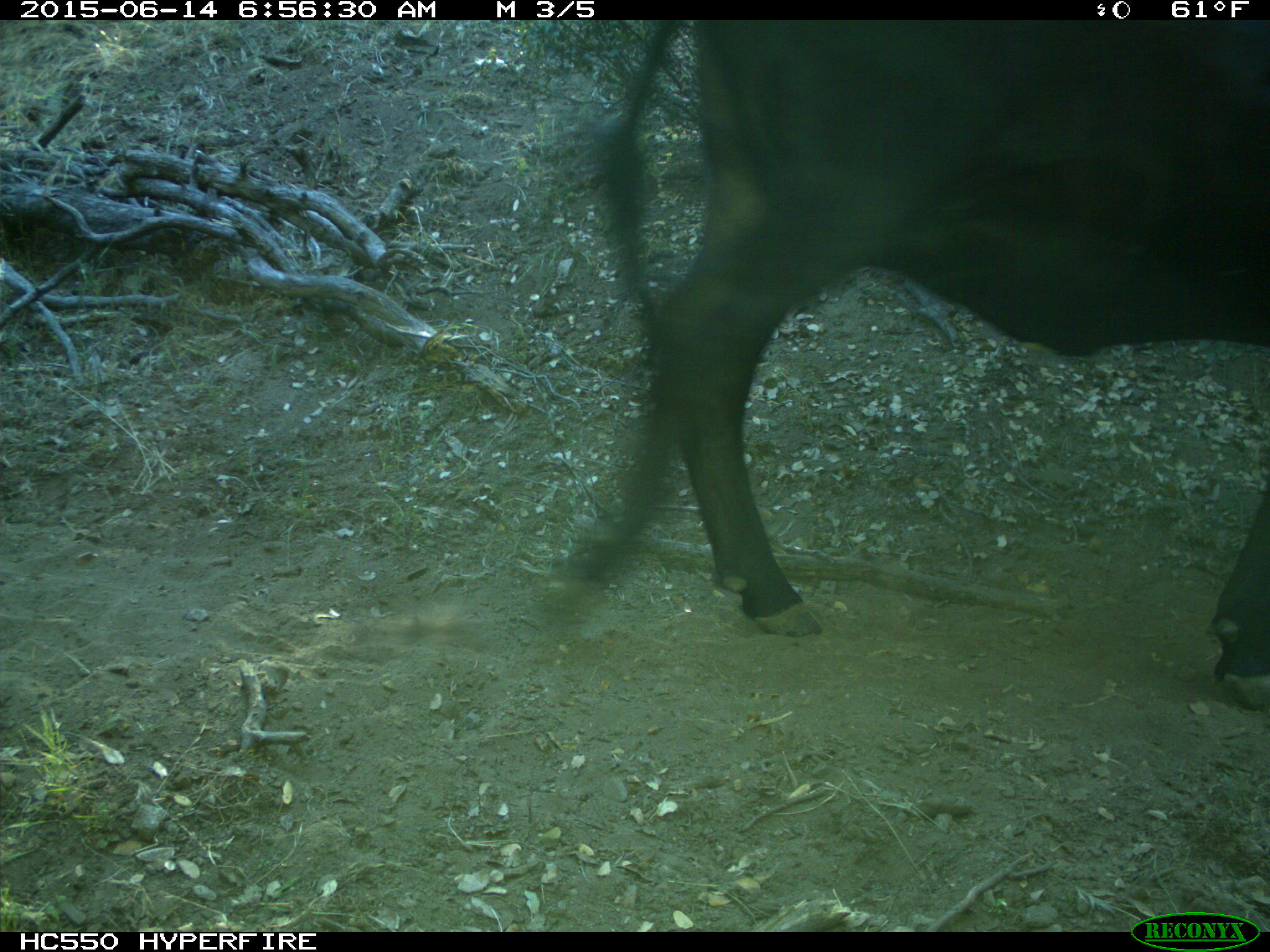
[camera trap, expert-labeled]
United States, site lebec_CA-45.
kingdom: Animalia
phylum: Chordata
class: Mammalia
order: Artiodactyla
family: Bovidae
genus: Bos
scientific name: Bos taurus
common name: domestic cow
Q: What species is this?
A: Bos taurus (domestic cow).